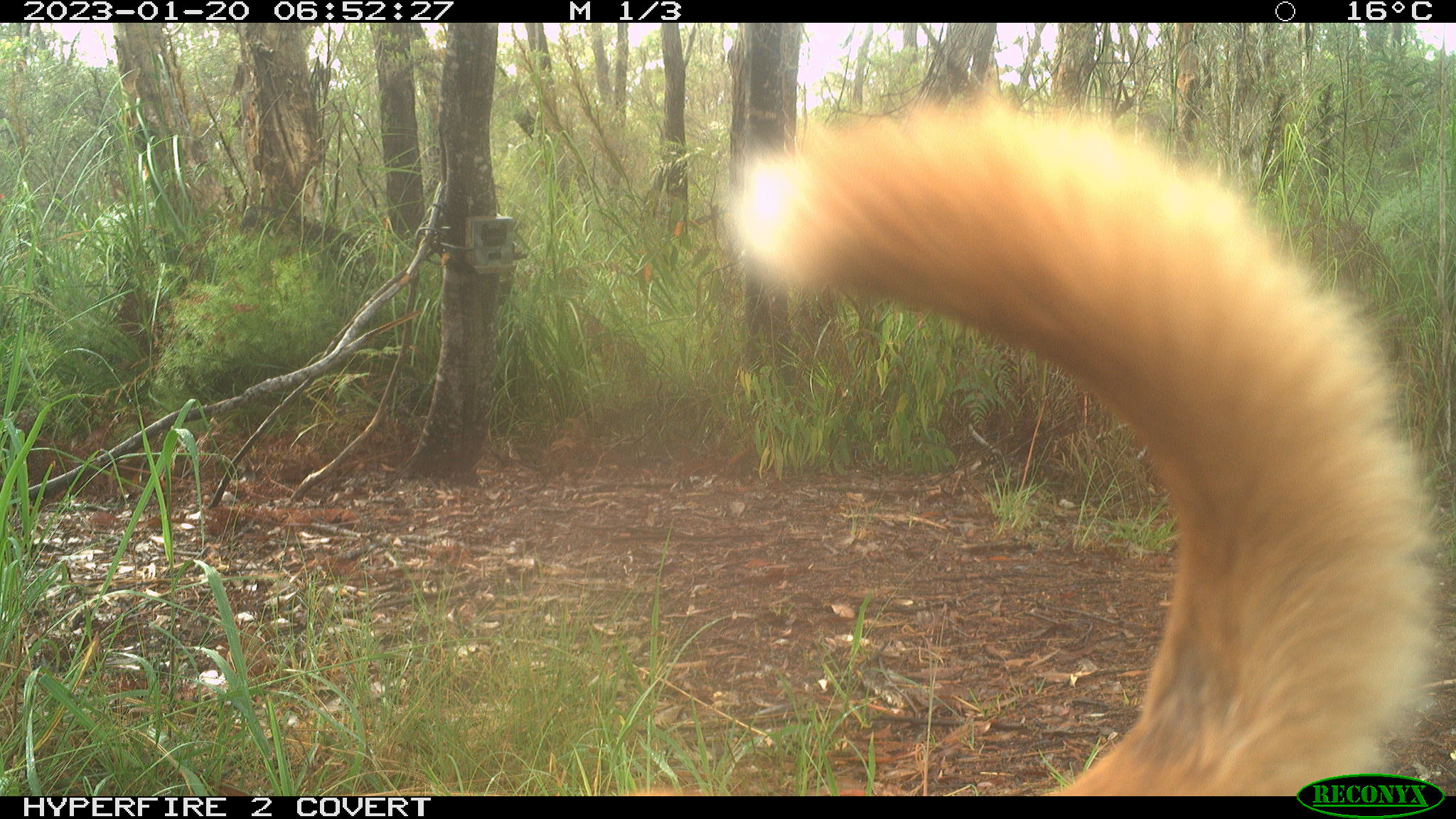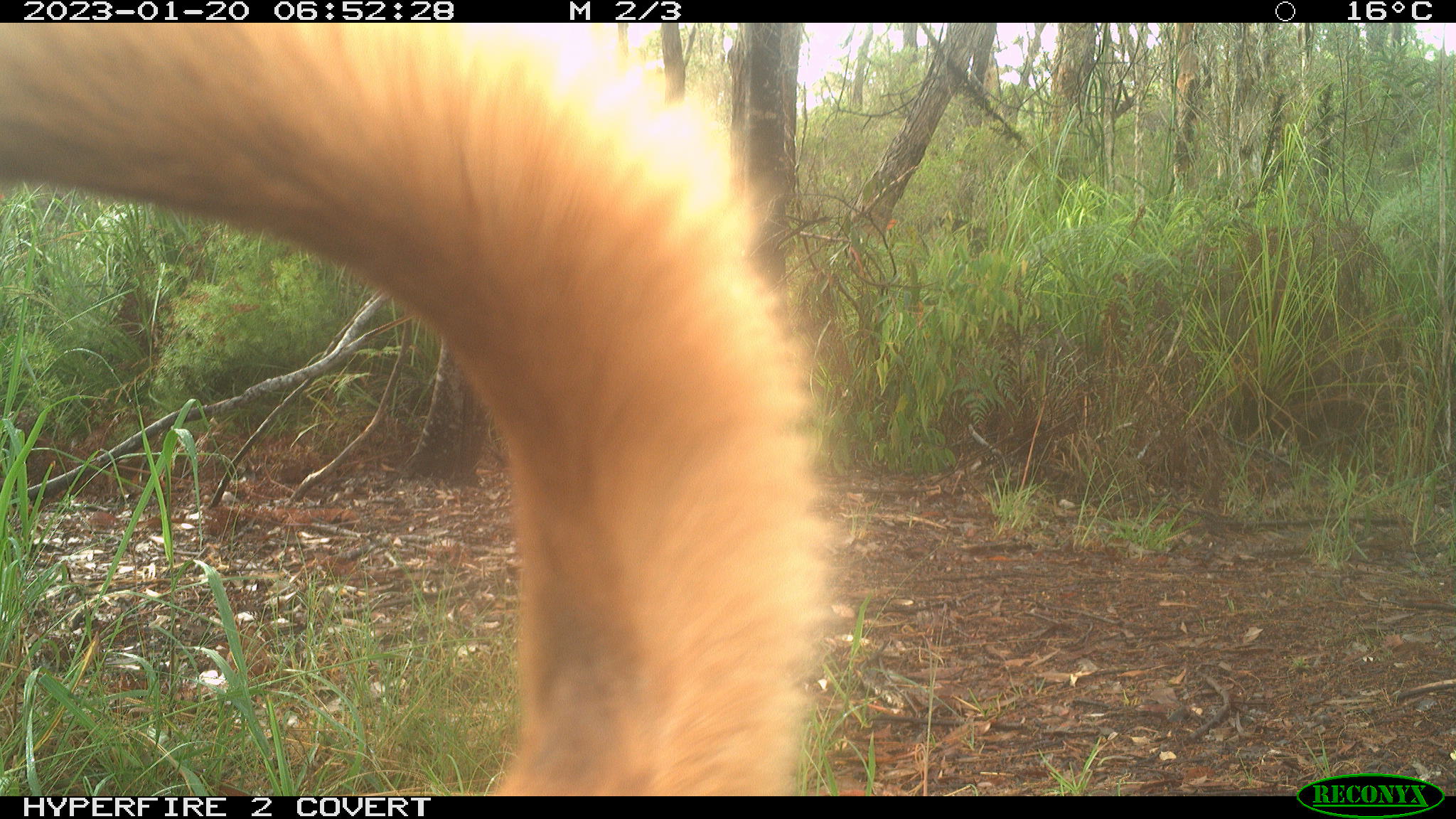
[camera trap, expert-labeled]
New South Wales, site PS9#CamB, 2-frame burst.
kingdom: Animalia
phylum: Chordata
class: Mammalia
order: Carnivora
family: Canidae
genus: Canis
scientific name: Canis familiaris dingo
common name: dingo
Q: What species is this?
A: Dingo (Canis familiaris dingo).